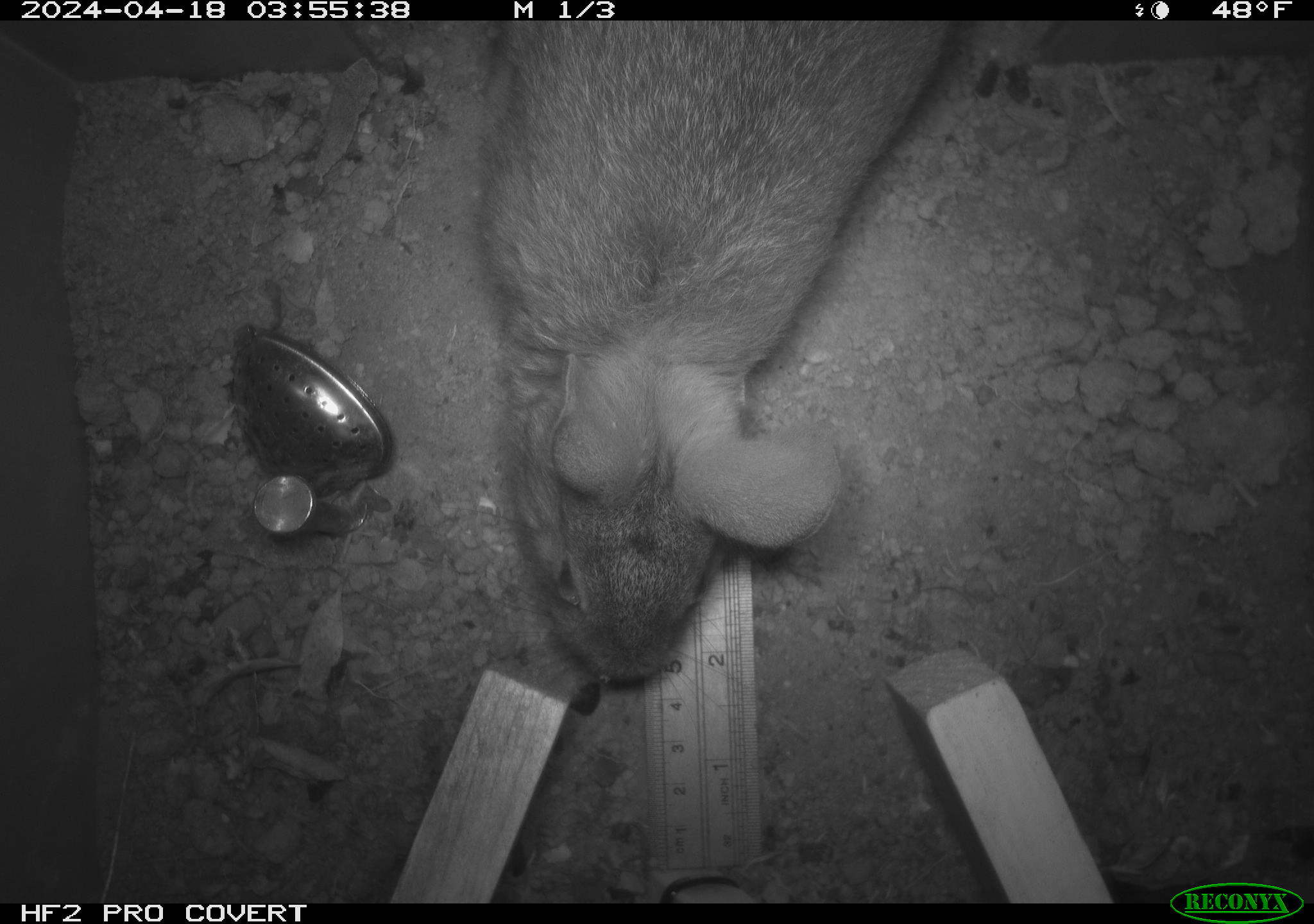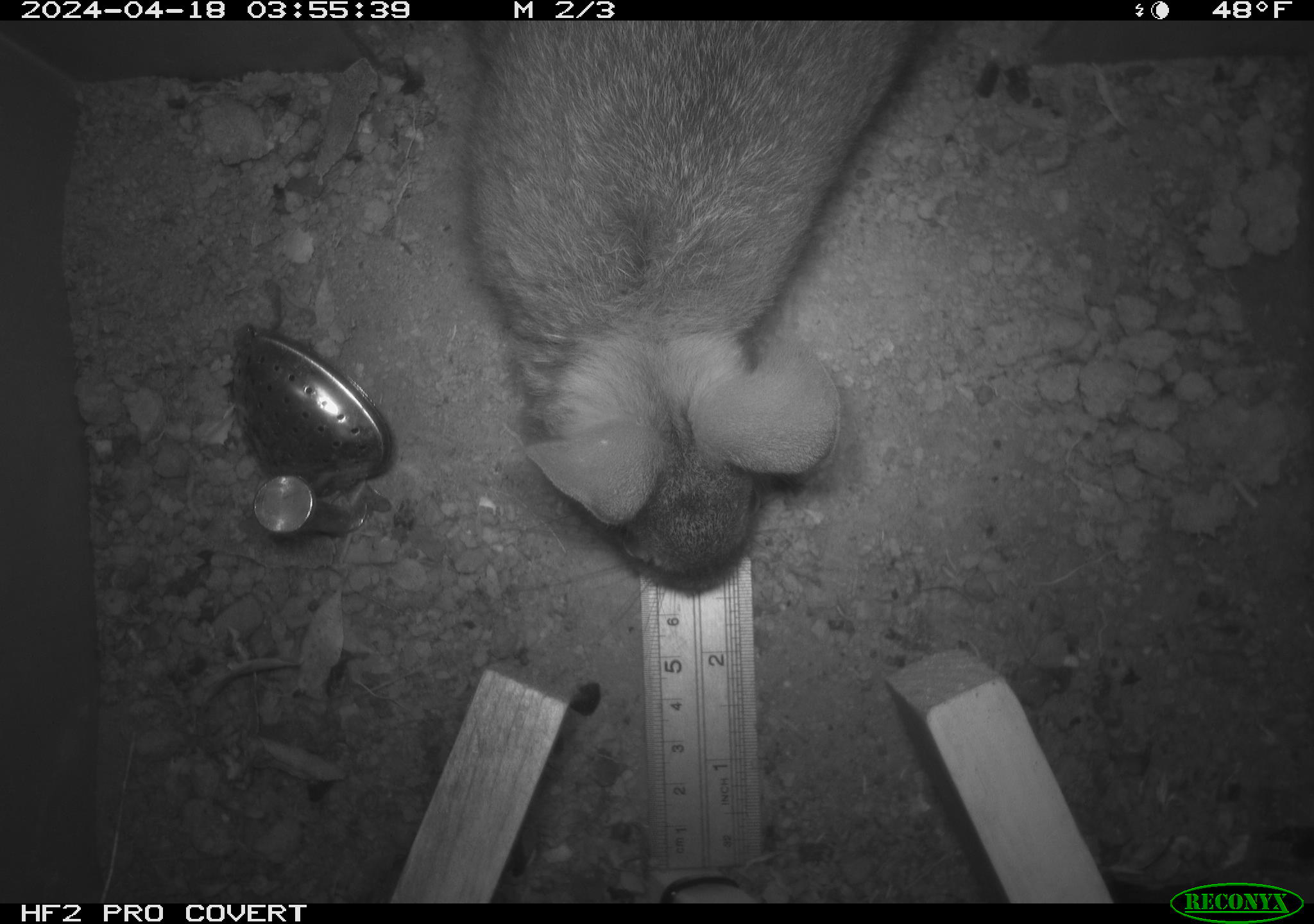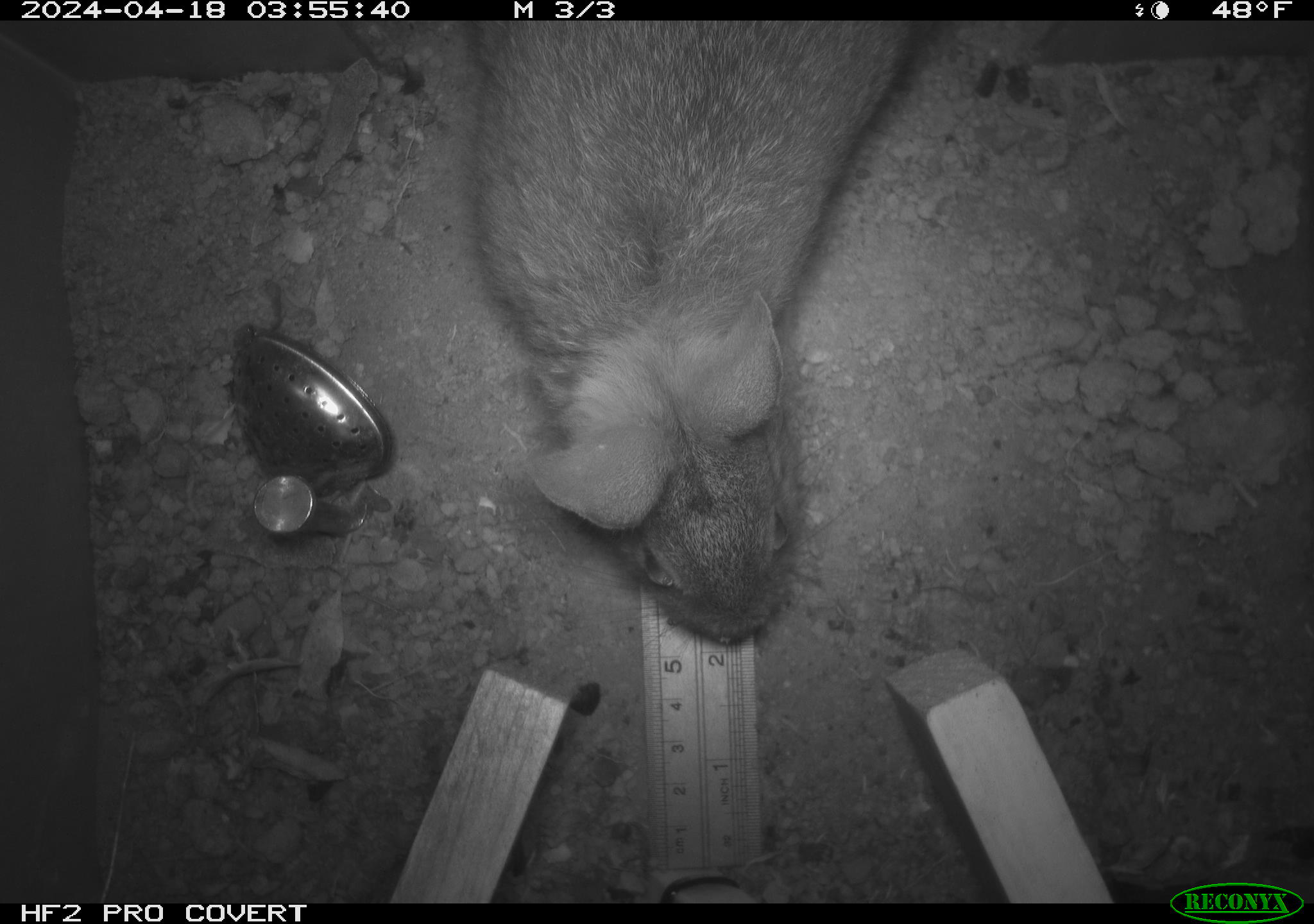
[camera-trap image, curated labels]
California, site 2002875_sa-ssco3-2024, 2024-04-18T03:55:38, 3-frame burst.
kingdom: Animalia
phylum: Chordata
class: Mammalia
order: Lagomorpha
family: Leporidae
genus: Sylvilagus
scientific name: Sylvilagus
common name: cottontail rabbits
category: sylvilagus species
Sylvilagus species (cottontail rabbits) (Sylvilagus).